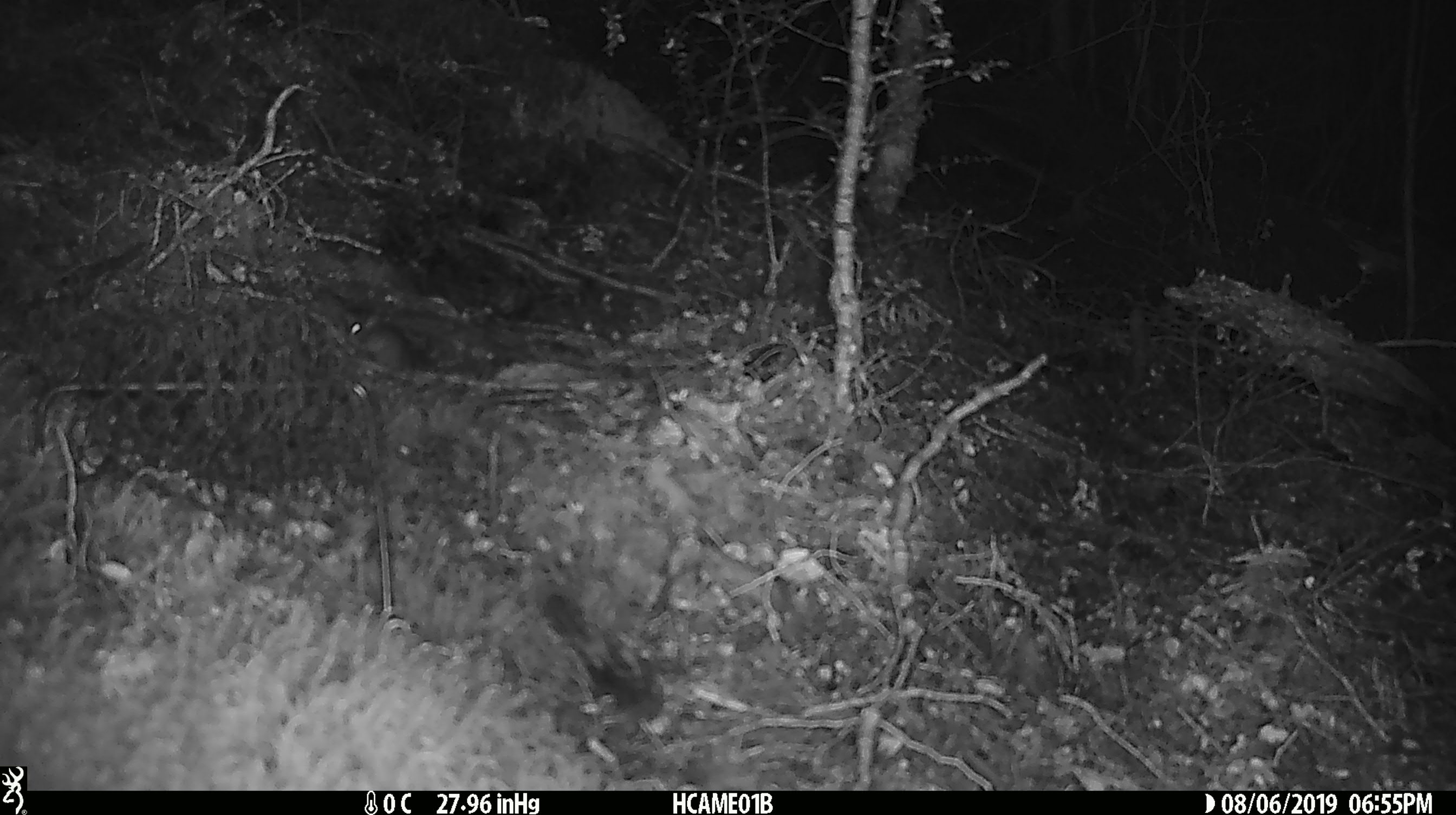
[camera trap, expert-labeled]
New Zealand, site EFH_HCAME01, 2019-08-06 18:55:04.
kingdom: Animalia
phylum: Chordata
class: Mammalia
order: Rodentia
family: Muridae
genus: Mus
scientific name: Mus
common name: mouse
Mouse (Mus).